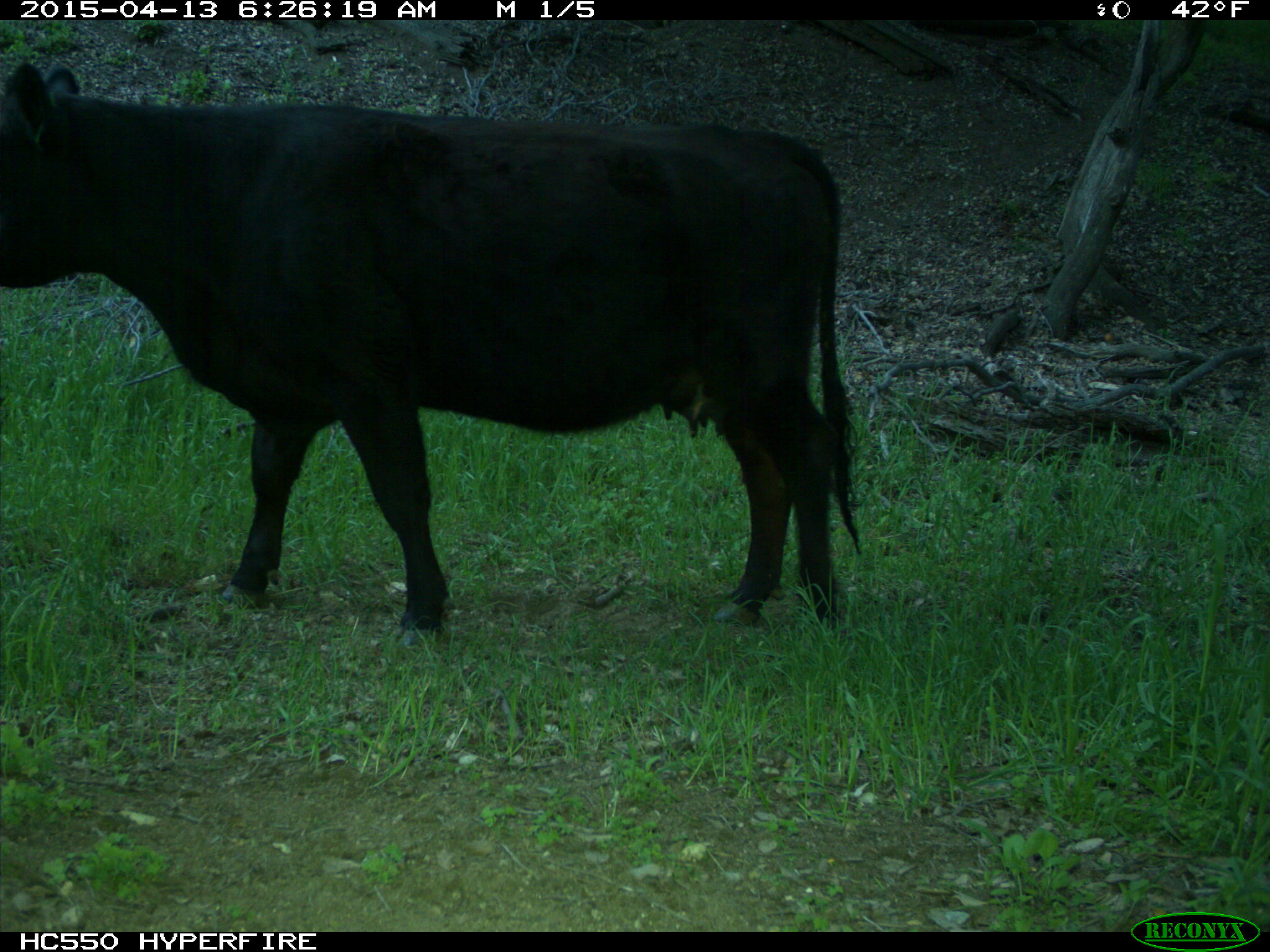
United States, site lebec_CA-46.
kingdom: Animalia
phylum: Chordata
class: Mammalia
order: Artiodactyla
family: Bovidae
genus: Bos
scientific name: Bos taurus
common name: domestic cow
Bos taurus (domestic cow).